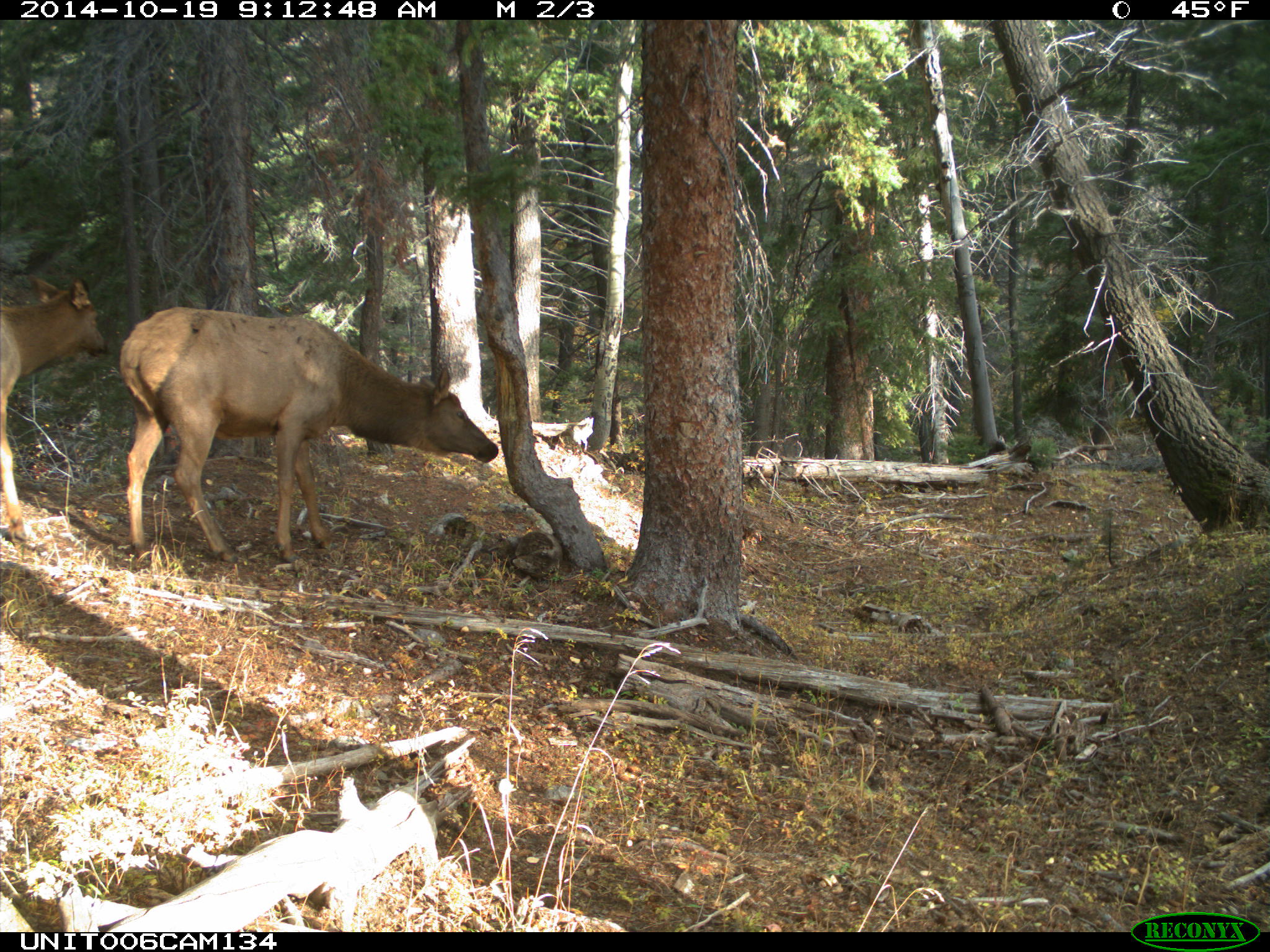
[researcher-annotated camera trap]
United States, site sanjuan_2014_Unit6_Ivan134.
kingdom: Animalia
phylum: Chordata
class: Mammalia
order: Artiodactyla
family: Cervidae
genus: Cervus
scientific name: Cervus elaphus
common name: red deer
Cervus elaphus (red deer).